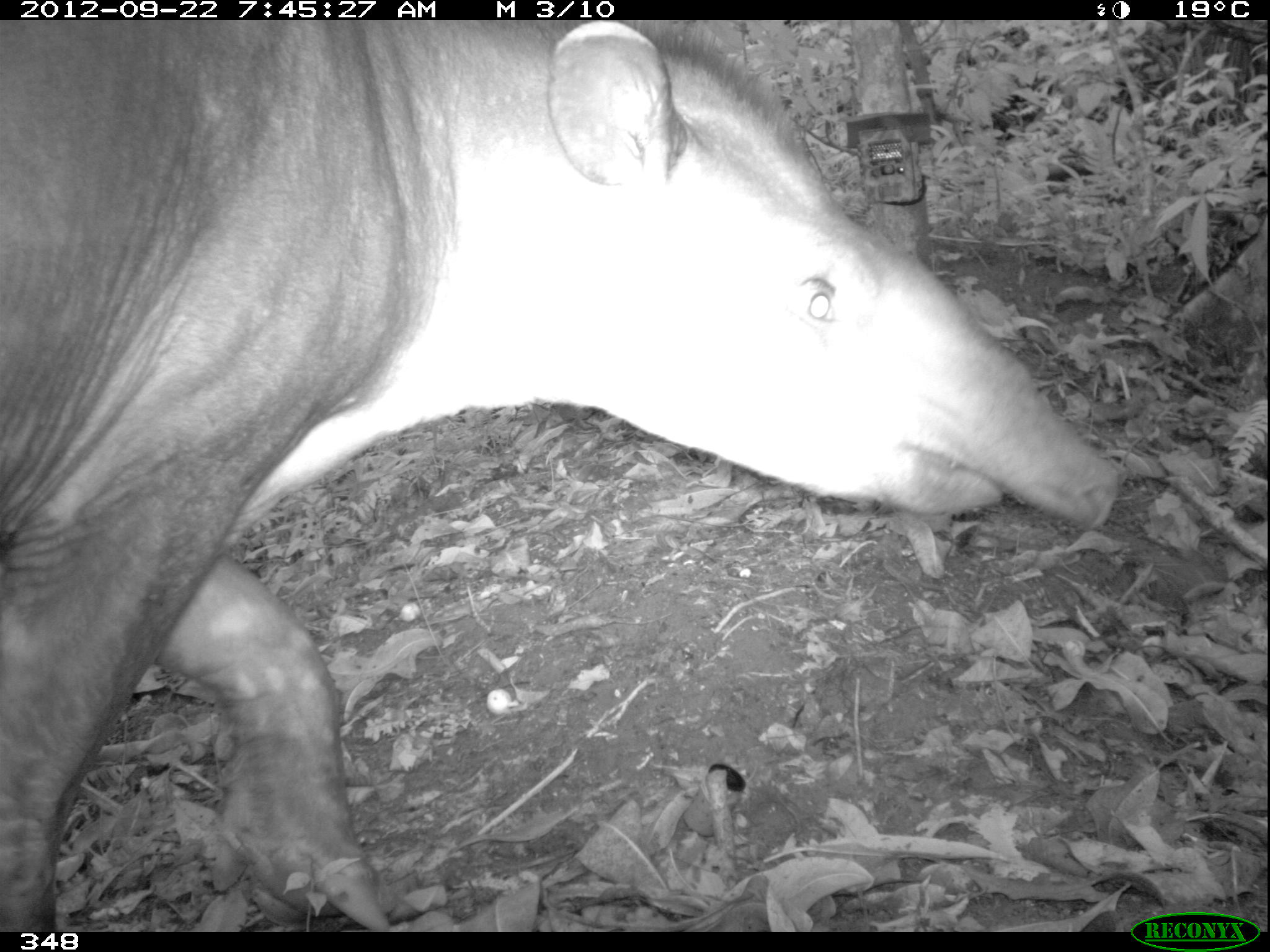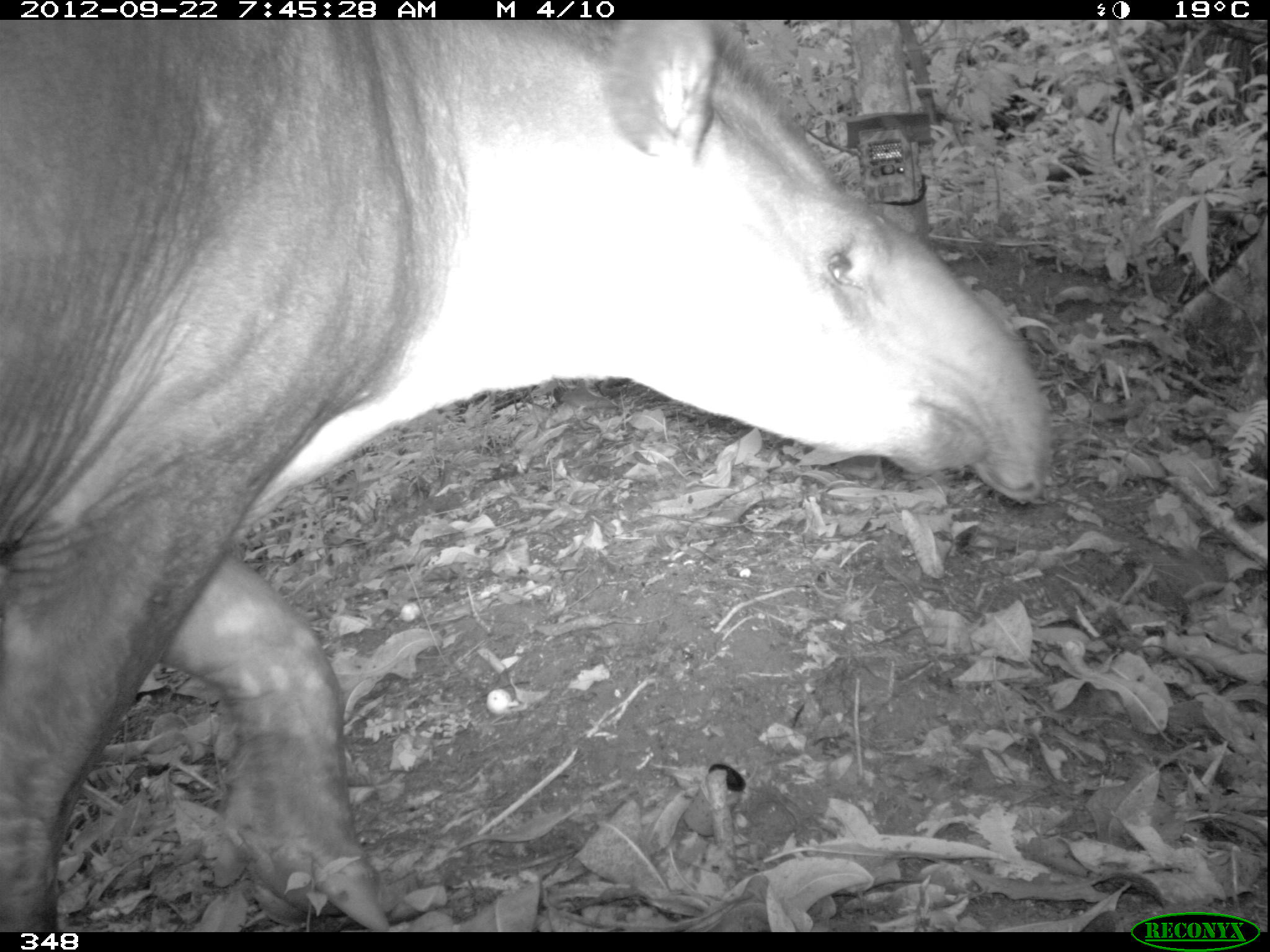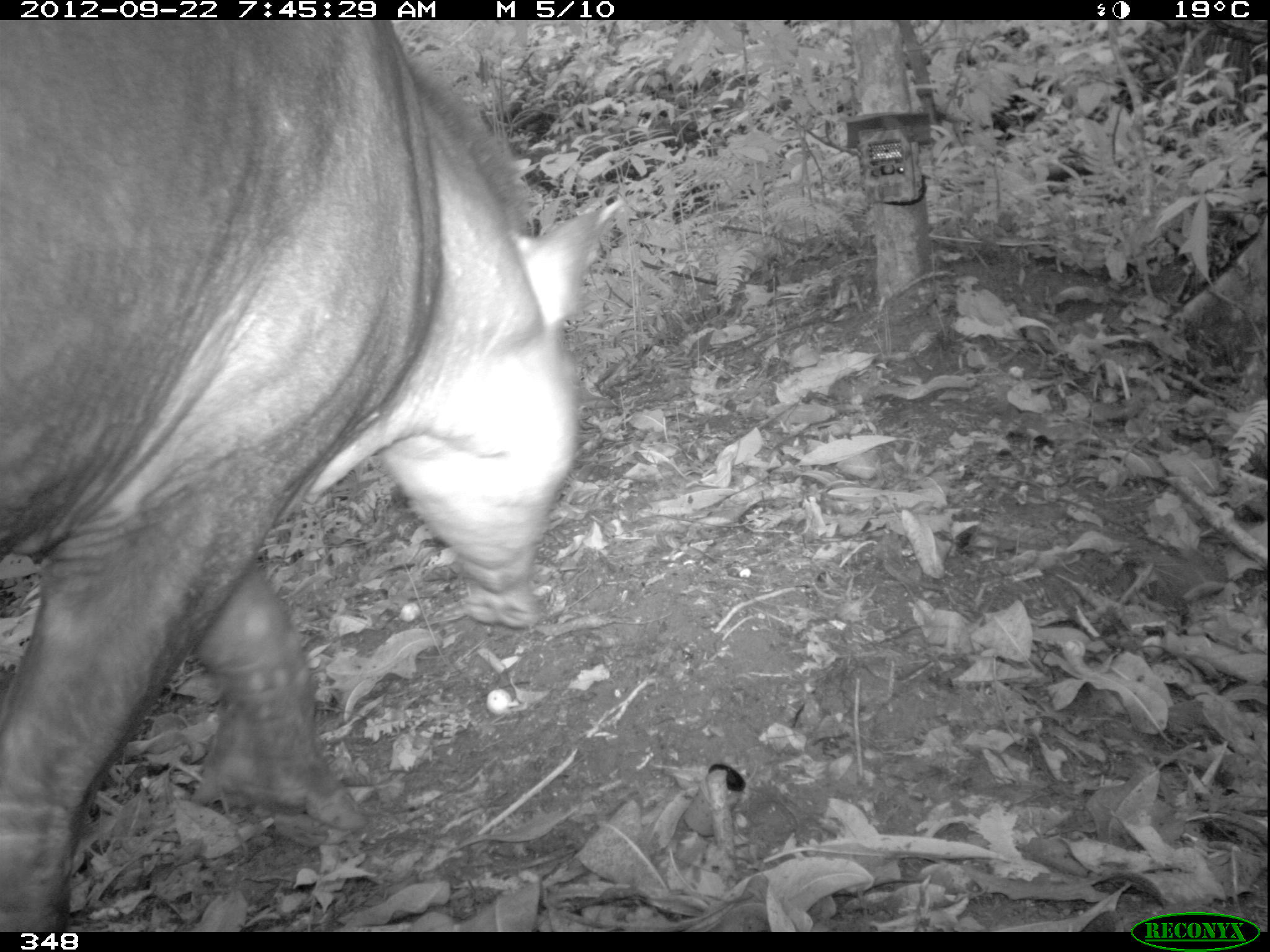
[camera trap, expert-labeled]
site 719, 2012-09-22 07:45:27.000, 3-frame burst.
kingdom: Animalia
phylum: Chordata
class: Mammalia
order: Perissodactyla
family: Tapiridae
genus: Tapirus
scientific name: Tapirus terrestris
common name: south american tapir